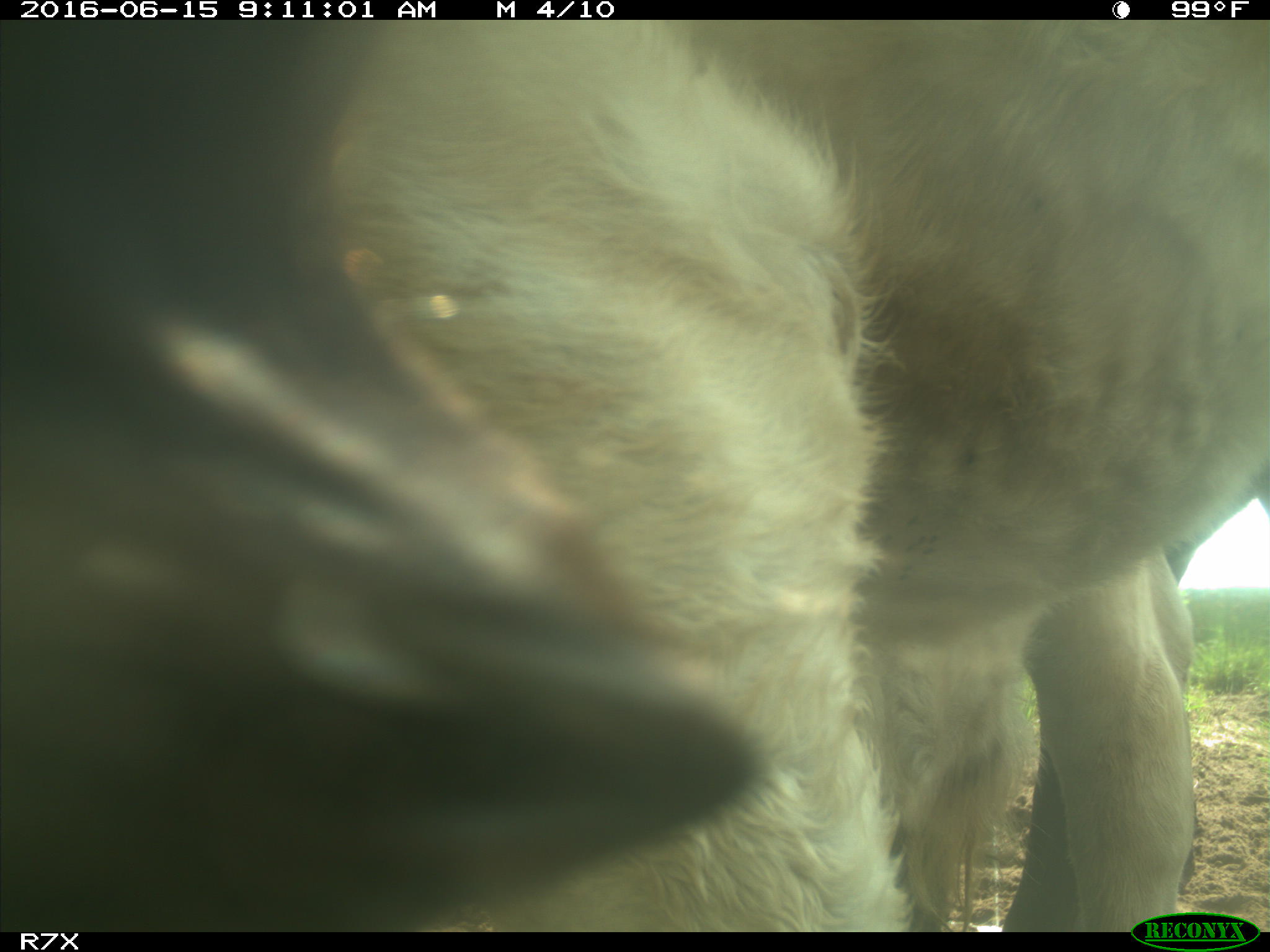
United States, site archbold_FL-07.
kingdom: Animalia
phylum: Chordata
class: Mammalia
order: Artiodactyla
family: Bovidae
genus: Bos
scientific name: Bos taurus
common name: domestic cow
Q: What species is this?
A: Bos taurus (domestic cow).